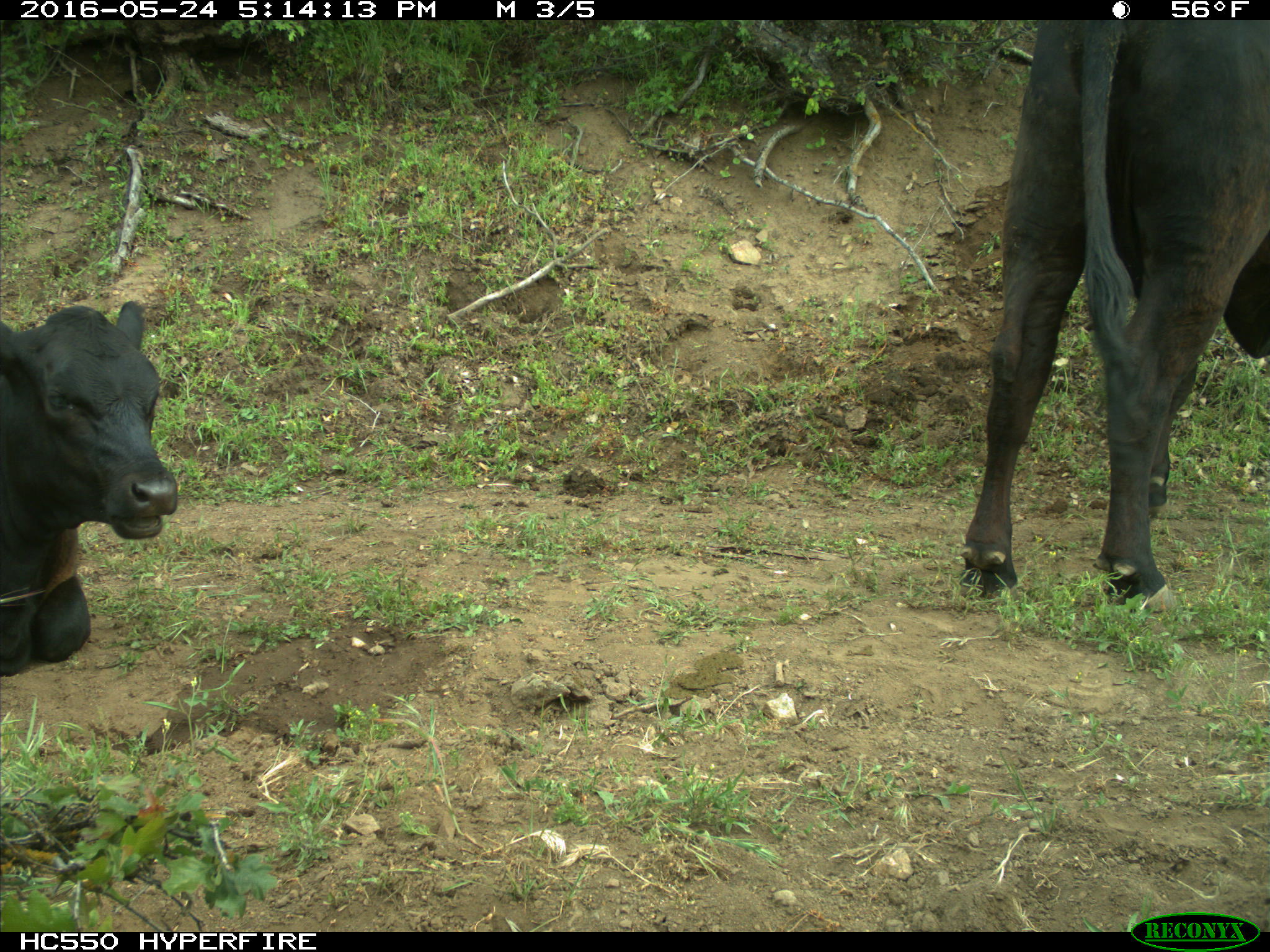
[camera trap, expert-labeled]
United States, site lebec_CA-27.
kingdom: Animalia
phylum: Chordata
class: Mammalia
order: Artiodactyla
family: Bovidae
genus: Bos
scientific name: Bos taurus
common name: domestic cow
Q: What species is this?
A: Bos taurus (domestic cow).